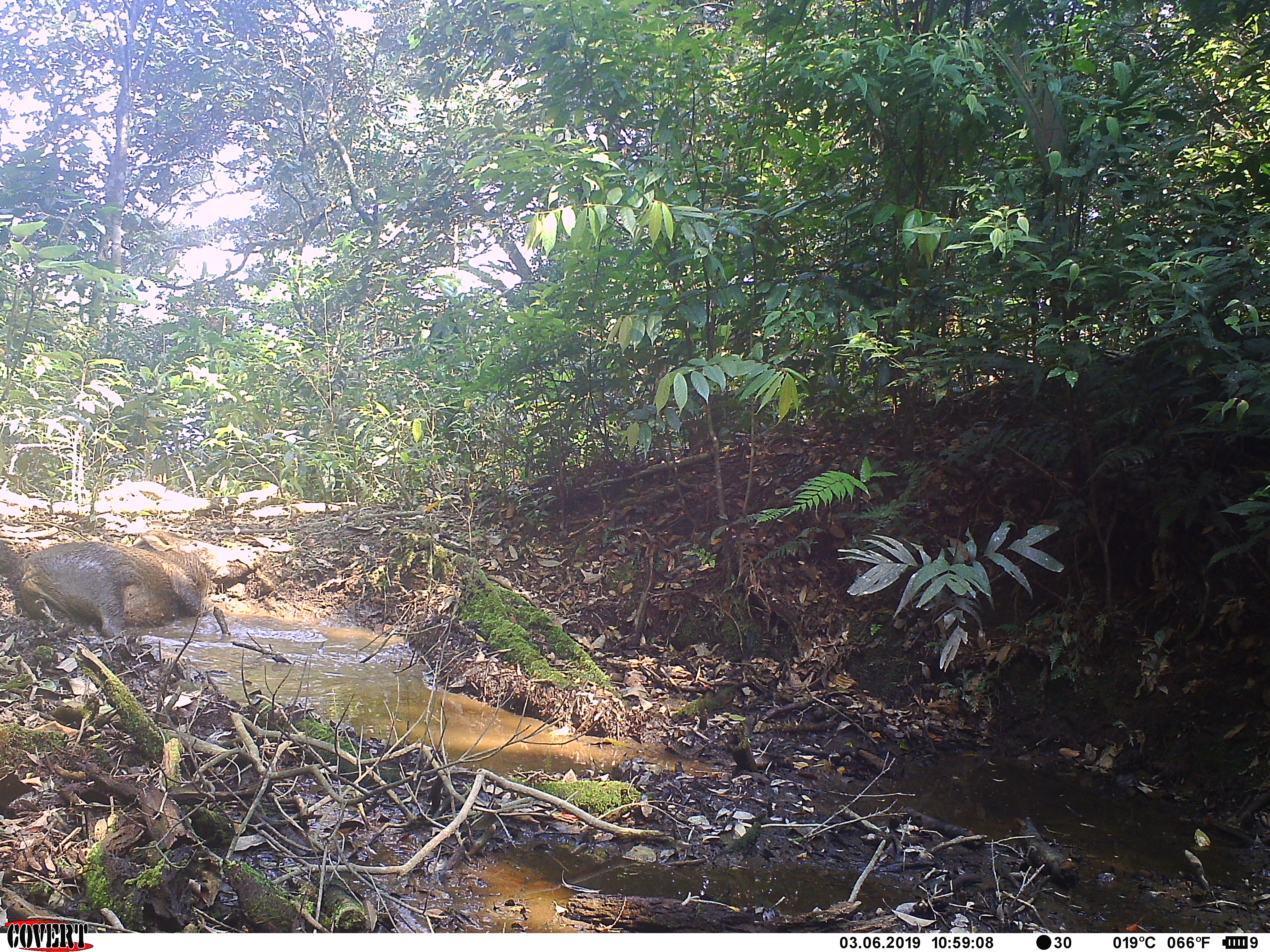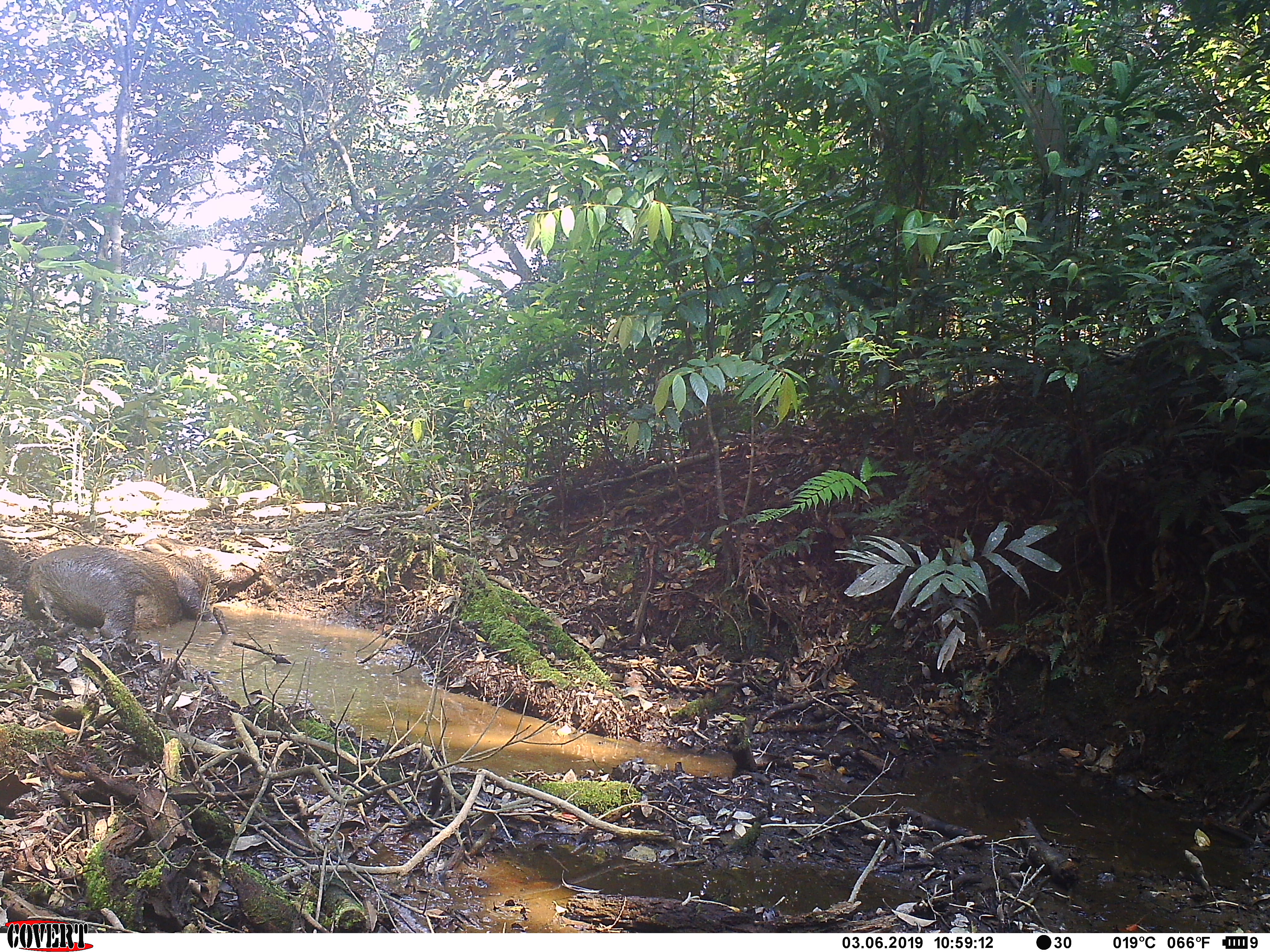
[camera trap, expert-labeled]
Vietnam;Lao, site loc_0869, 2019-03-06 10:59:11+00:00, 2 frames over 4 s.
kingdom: Animalia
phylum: Chordata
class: Mammalia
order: Artiodactyla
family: Suidae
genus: Sus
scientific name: Sus scrofa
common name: eurasian wild pig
Eurasian wild pig (Sus scrofa). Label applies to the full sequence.